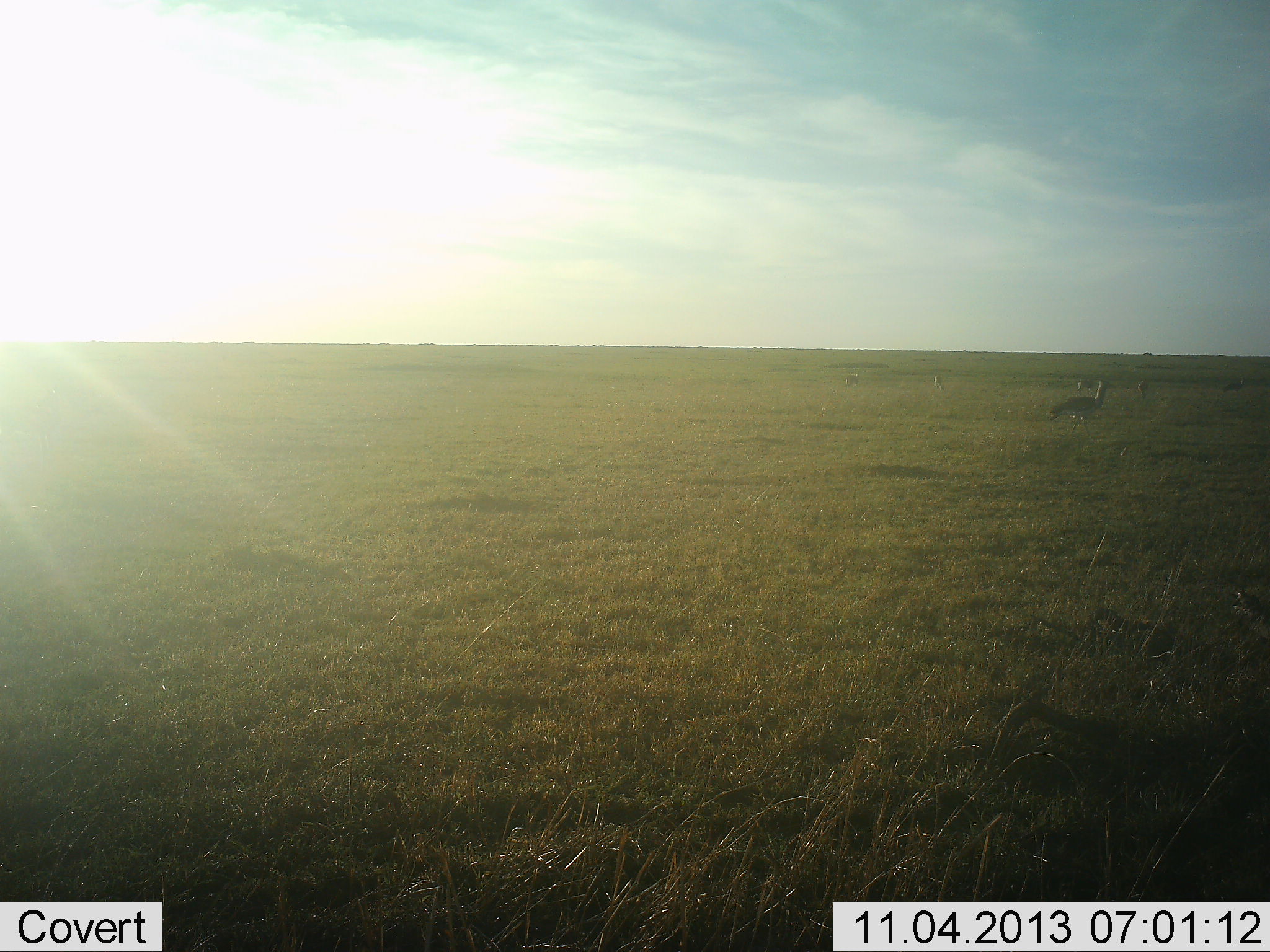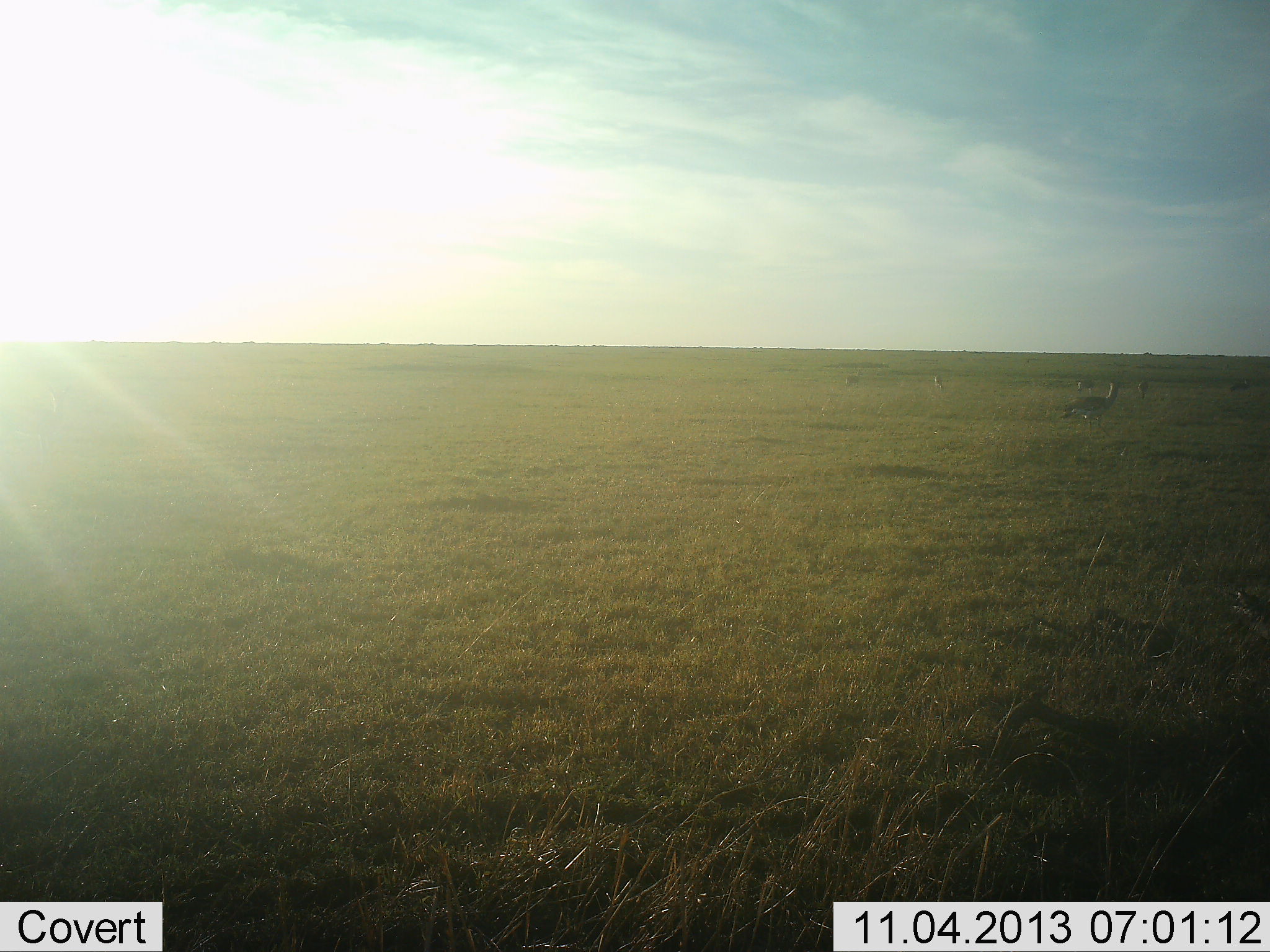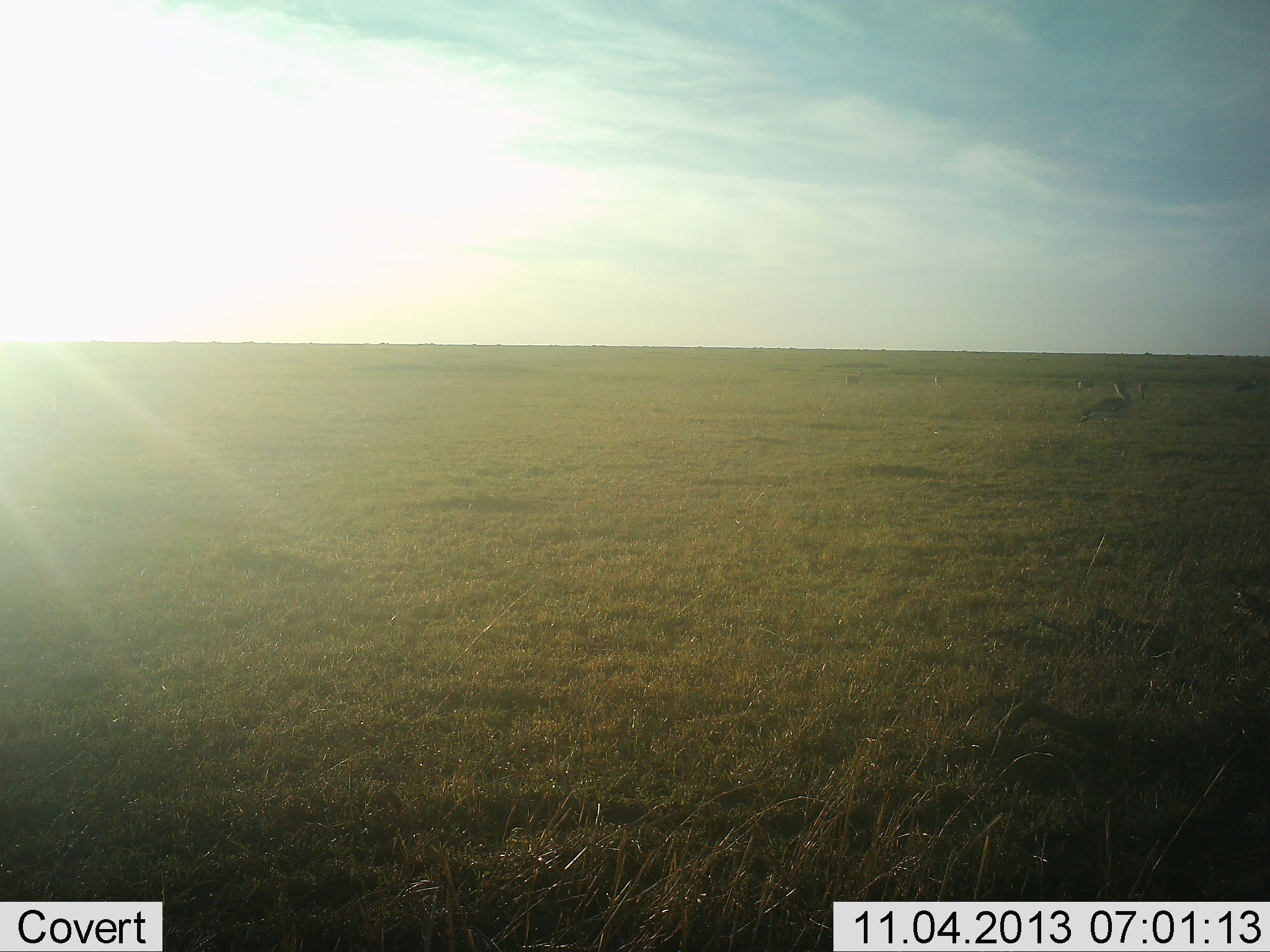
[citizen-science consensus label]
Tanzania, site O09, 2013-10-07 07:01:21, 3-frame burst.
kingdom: Animalia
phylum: Chordata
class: Aves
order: Otidiformes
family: Otididae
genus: Ardeotis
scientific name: Ardeotis kori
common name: kori bustard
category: koribustard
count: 1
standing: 18%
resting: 0%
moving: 100%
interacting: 0%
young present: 0%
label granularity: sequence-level